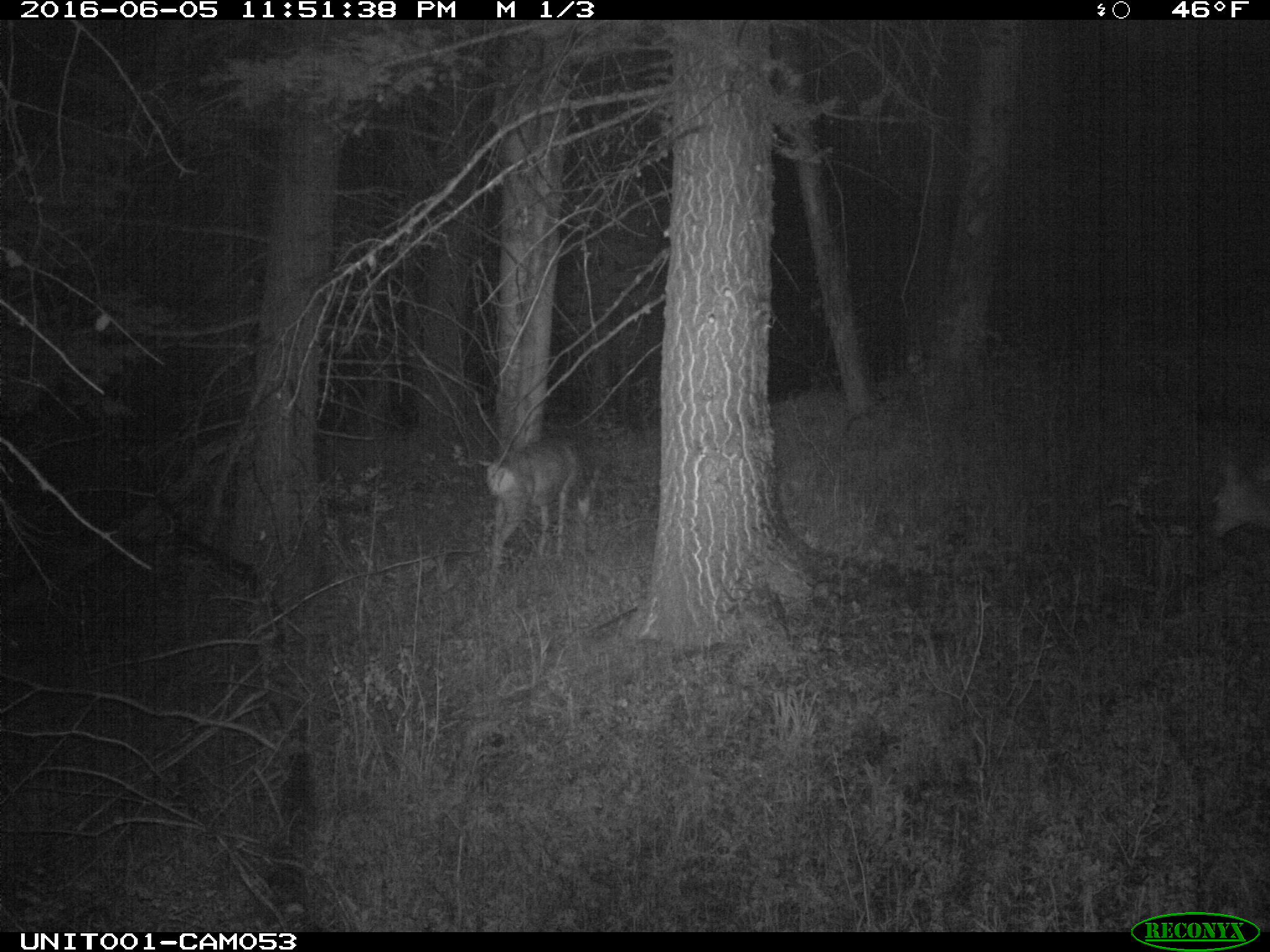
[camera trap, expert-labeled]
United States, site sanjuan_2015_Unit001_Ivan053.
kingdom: Animalia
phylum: Chordata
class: Mammalia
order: Artiodactyla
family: Cervidae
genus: Odocoileus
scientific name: Odocoileus hemionus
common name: mule deer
Odocoileus hemionus (mule deer).